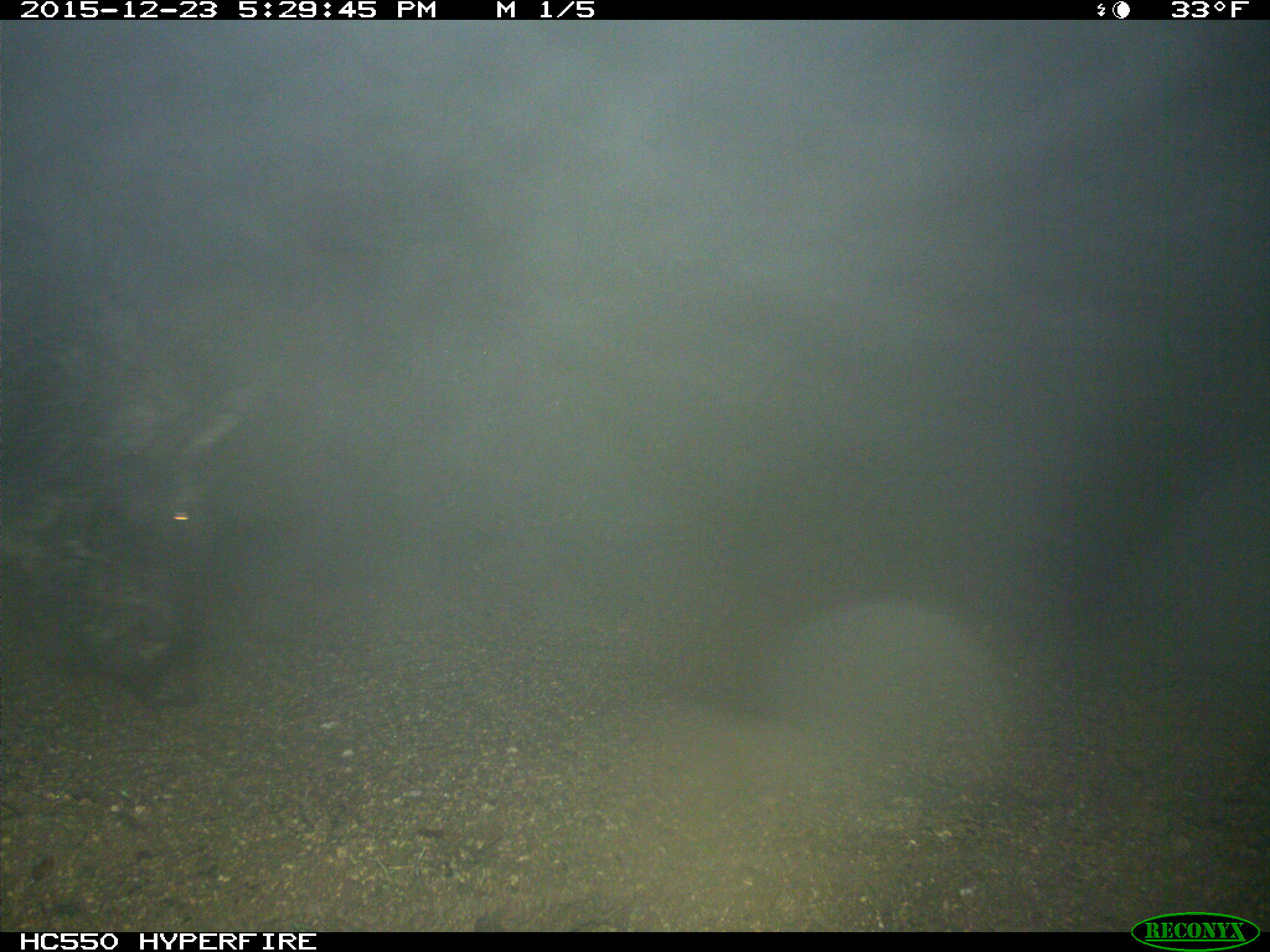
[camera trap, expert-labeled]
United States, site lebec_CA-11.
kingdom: Animalia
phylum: Chordata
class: Mammalia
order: Artiodactyla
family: Suidae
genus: Sus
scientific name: Sus scrofa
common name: wild boar